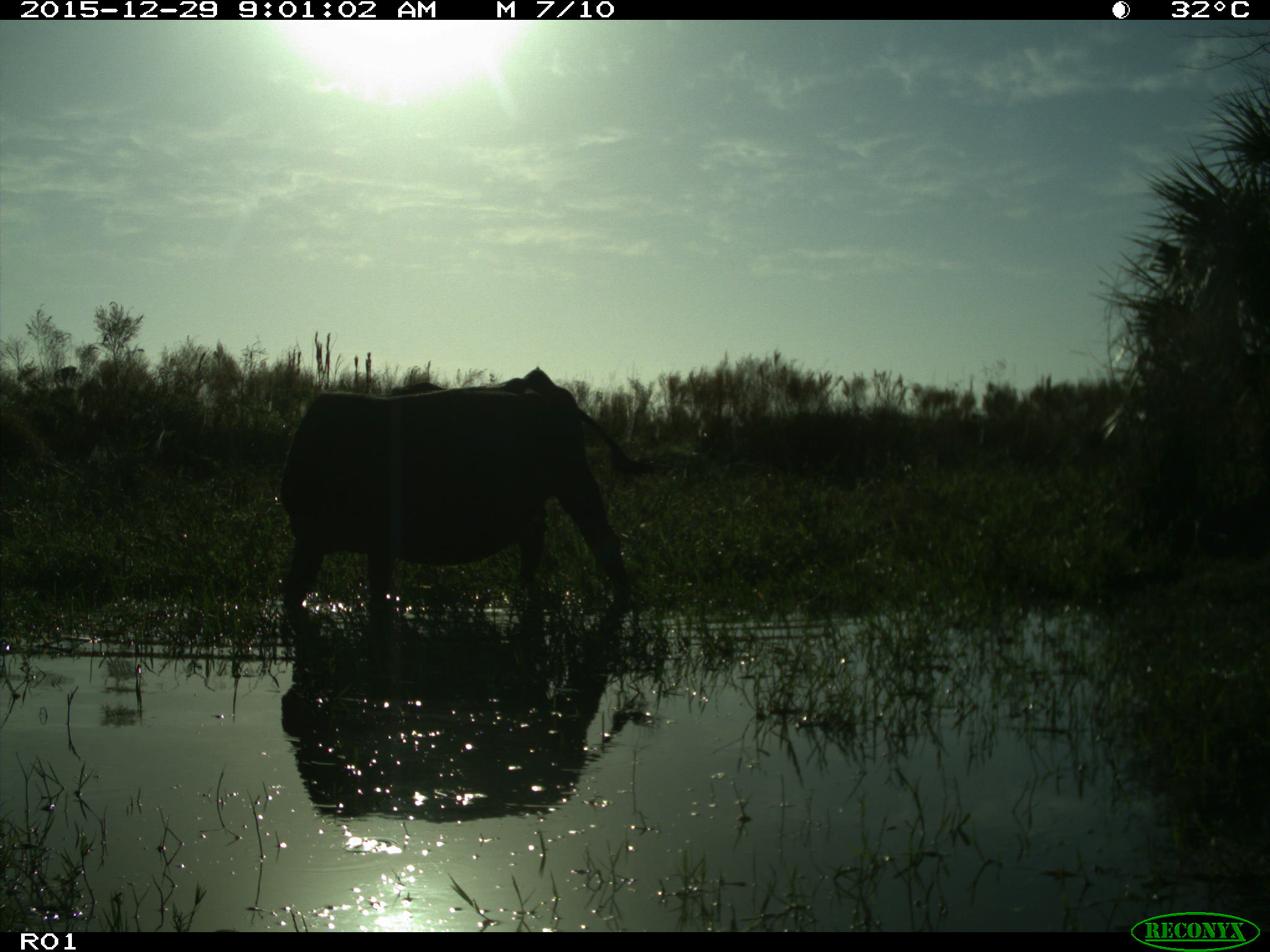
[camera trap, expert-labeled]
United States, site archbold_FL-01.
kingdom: Animalia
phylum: Chordata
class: Mammalia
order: Artiodactyla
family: Bovidae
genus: Bos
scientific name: Bos taurus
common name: domestic cow